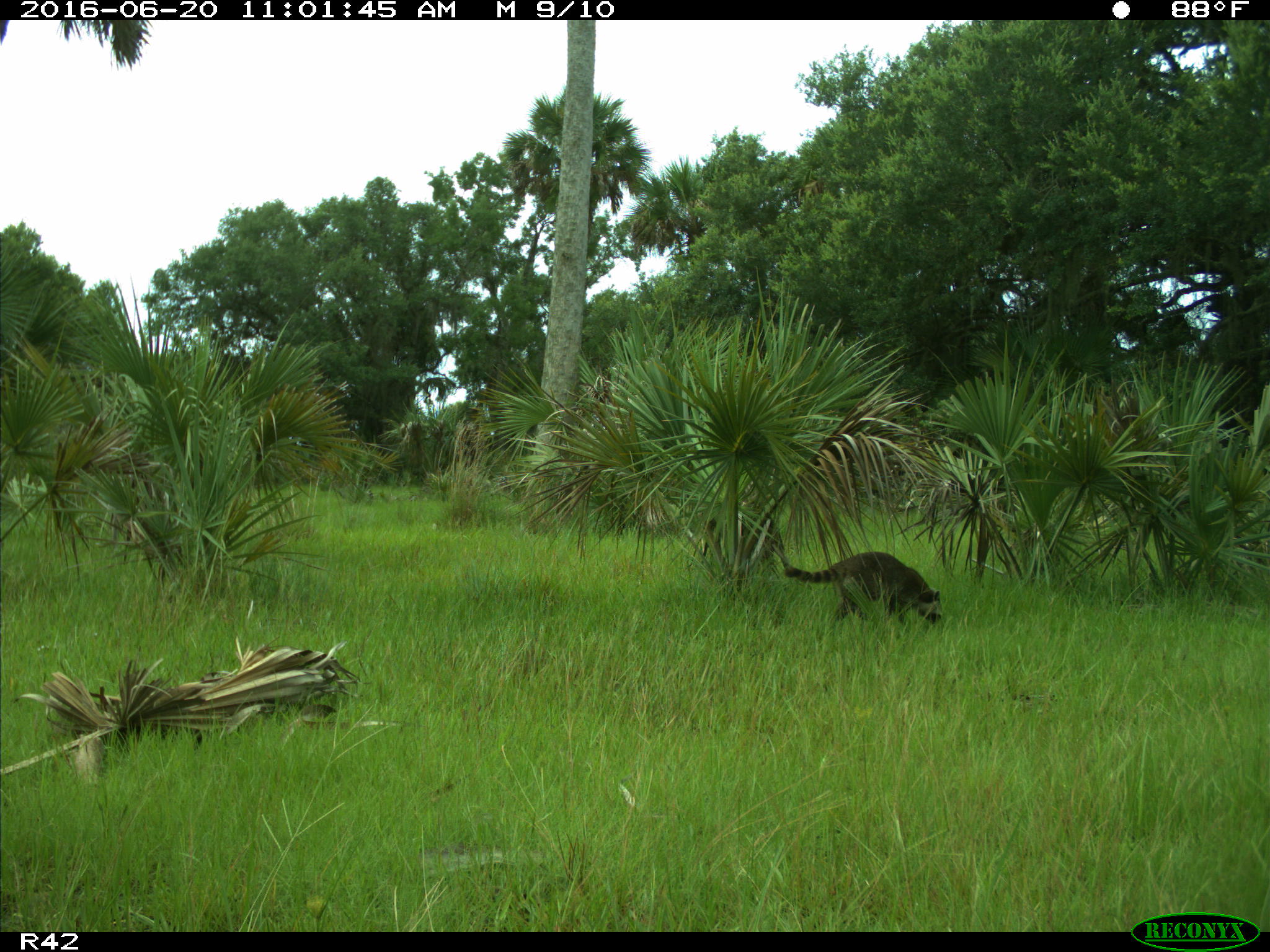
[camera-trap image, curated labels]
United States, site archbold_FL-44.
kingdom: Animalia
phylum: Chordata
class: Mammalia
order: Carnivora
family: Procyonidae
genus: Procyon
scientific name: Procyon lotor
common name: common raccoon